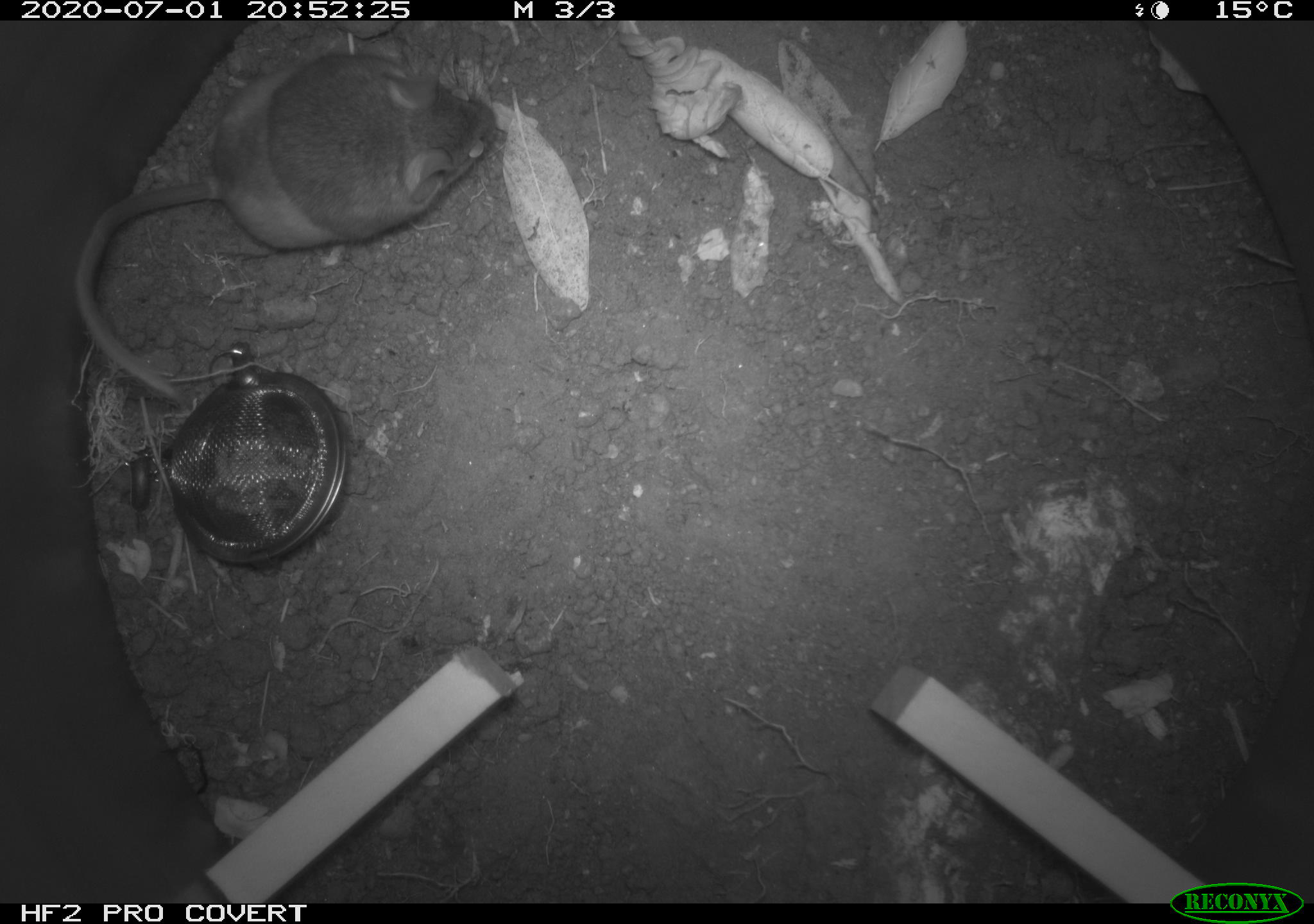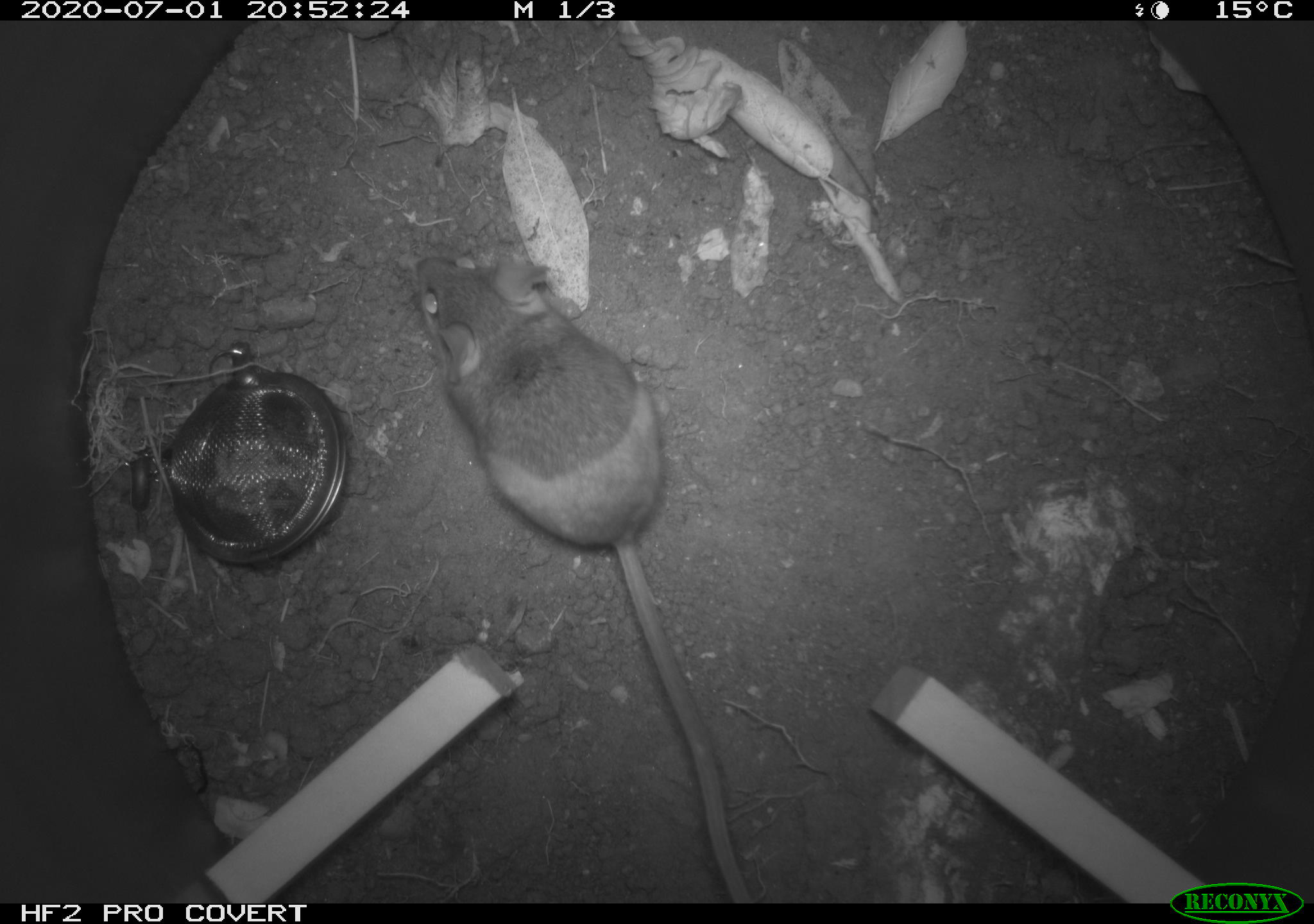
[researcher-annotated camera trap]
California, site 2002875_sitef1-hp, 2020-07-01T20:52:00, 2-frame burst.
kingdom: Animalia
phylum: Chordata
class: Mammalia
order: Rodentia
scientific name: Rodentia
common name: rodent